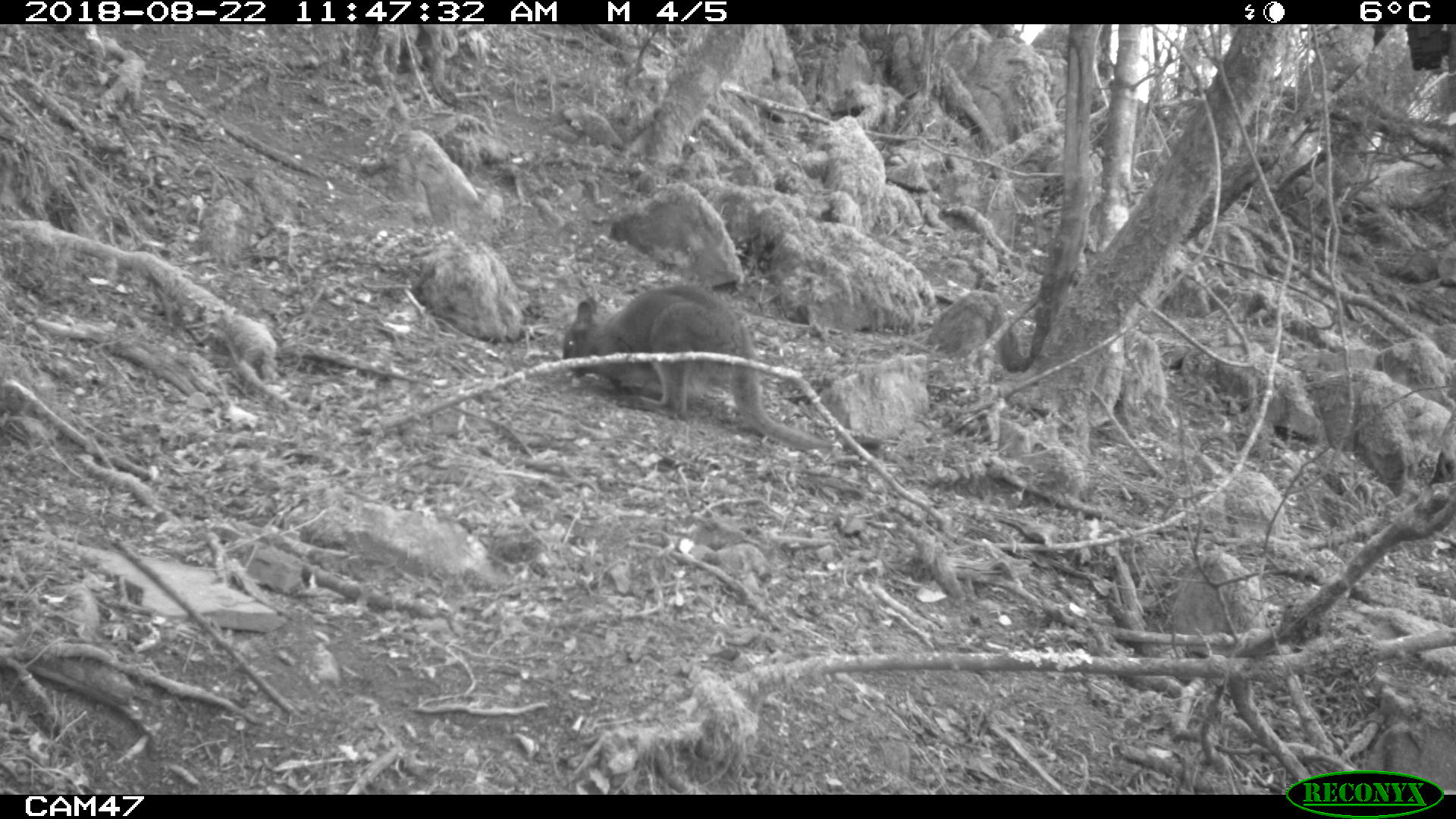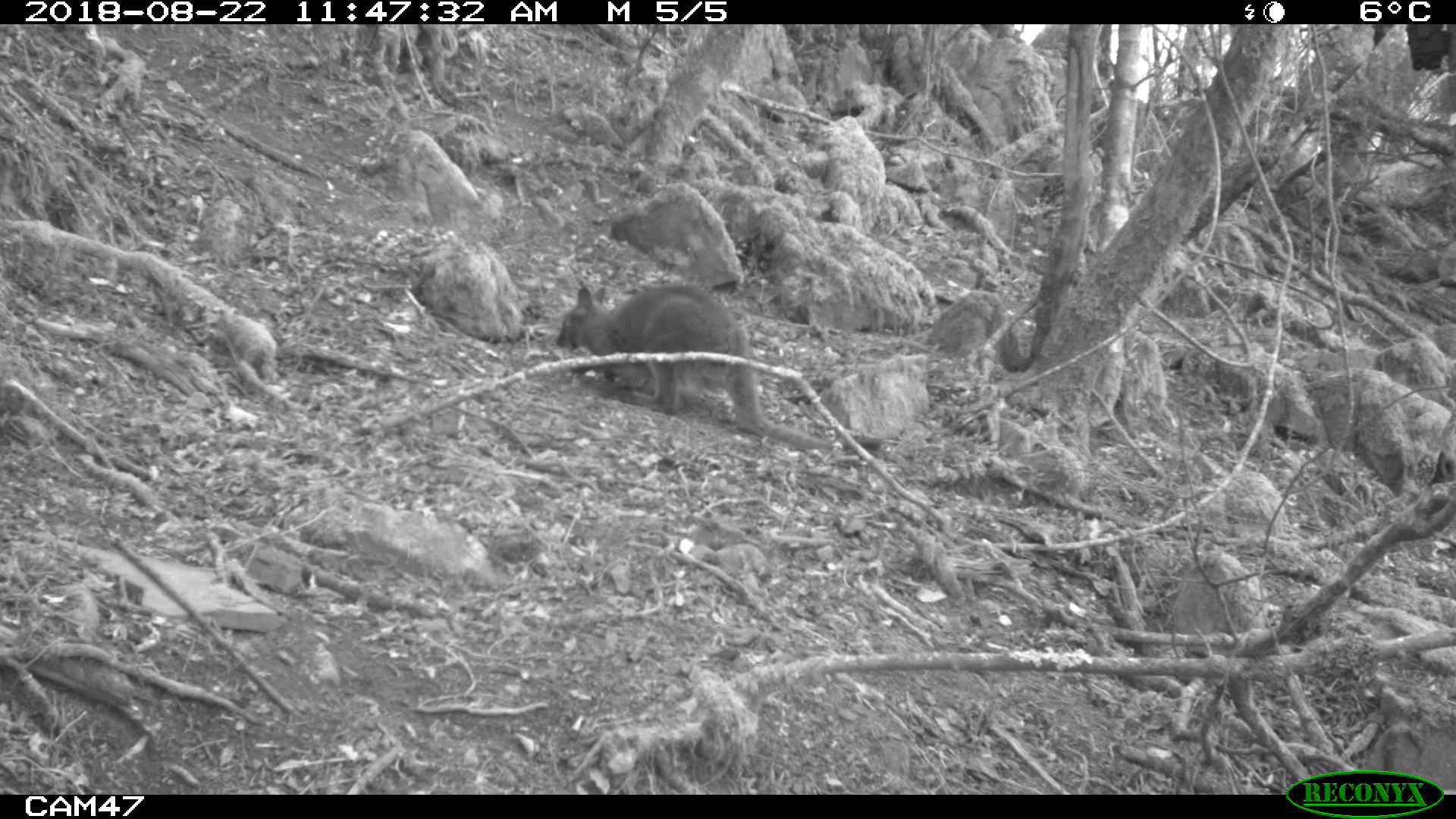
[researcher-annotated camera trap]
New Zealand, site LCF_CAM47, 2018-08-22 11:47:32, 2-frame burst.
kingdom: Animalia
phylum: Chordata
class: Mammalia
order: Diprotodontia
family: Macropodidae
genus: Notamacropus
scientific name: Notamacropus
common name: wallaby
Wallaby (Notamacropus).